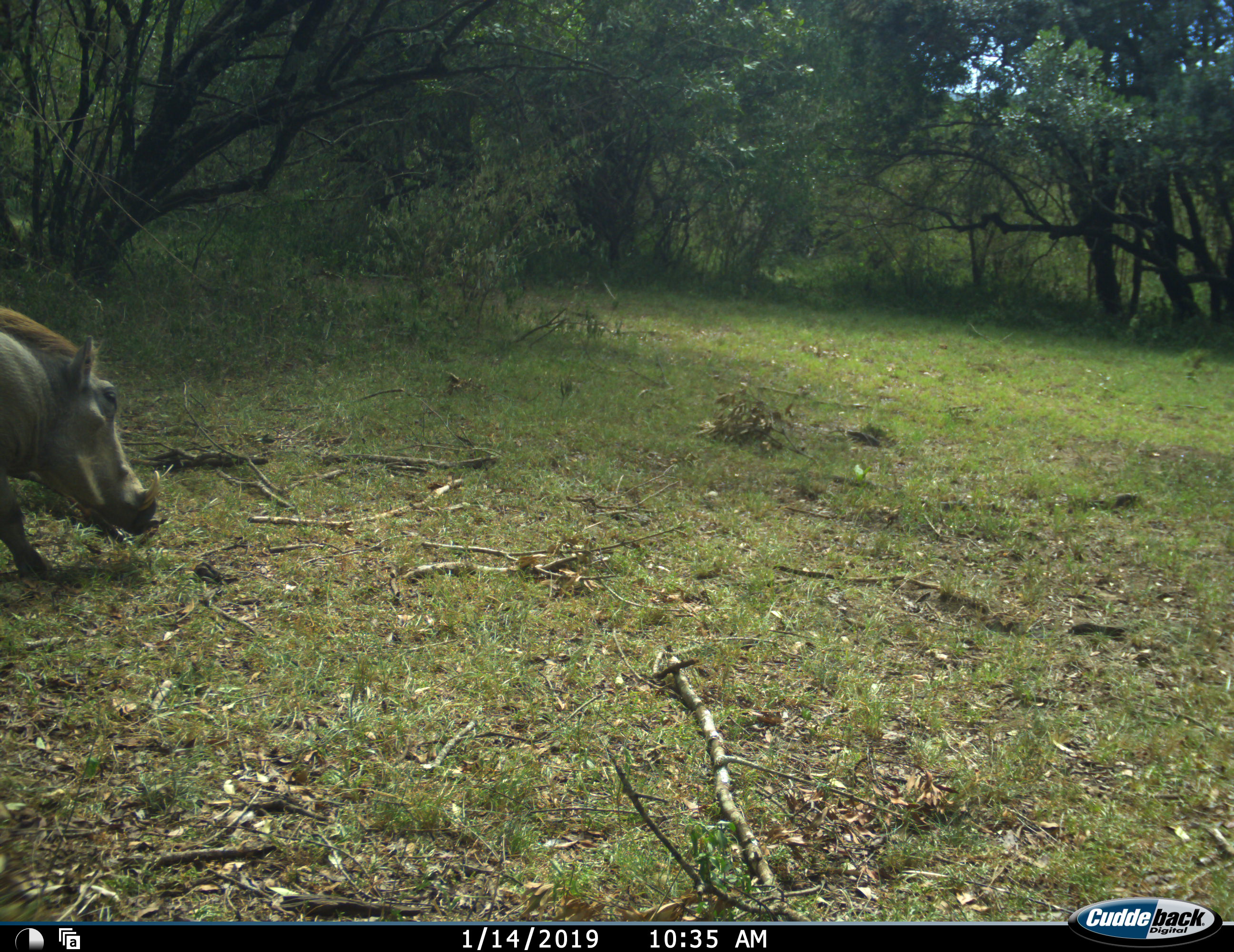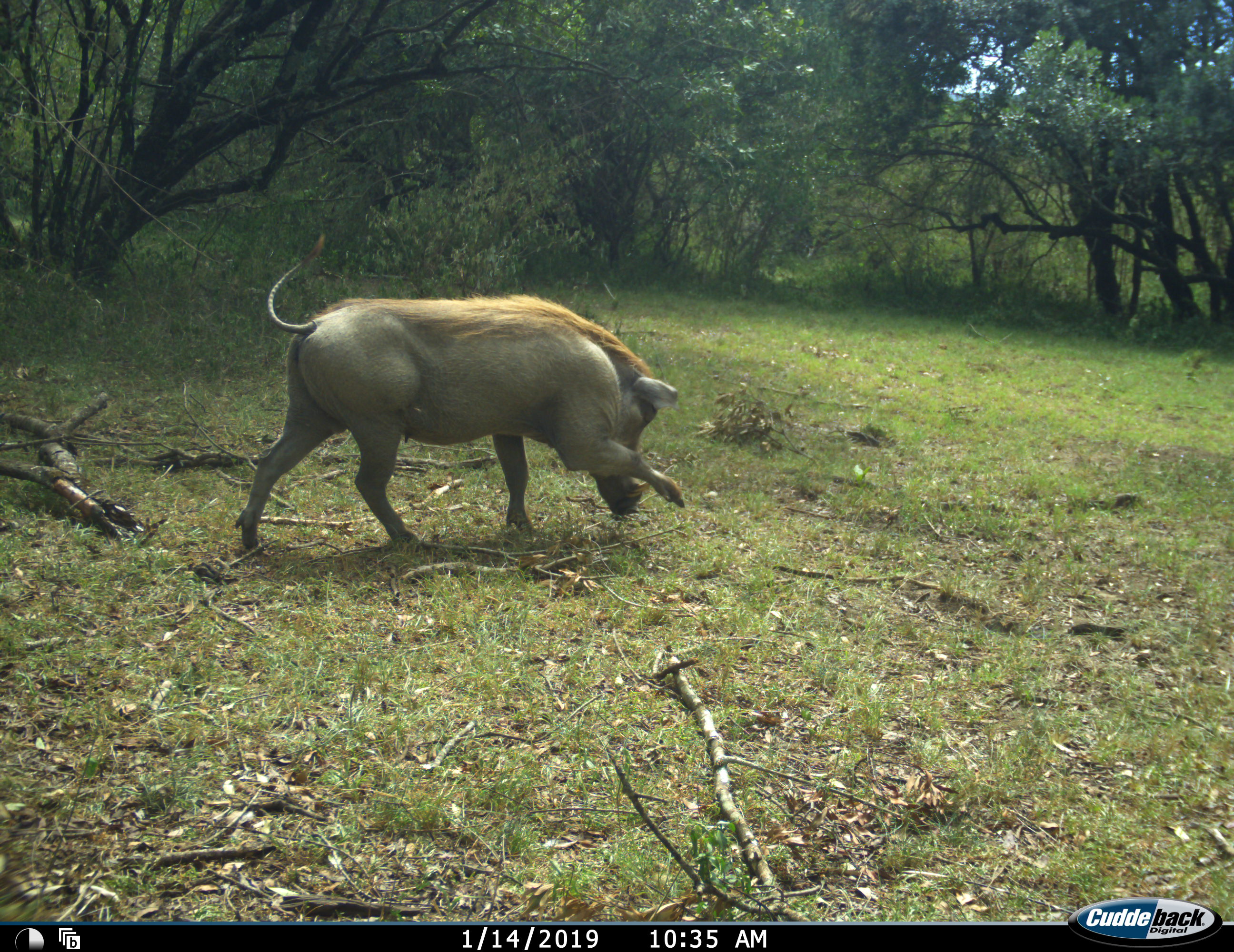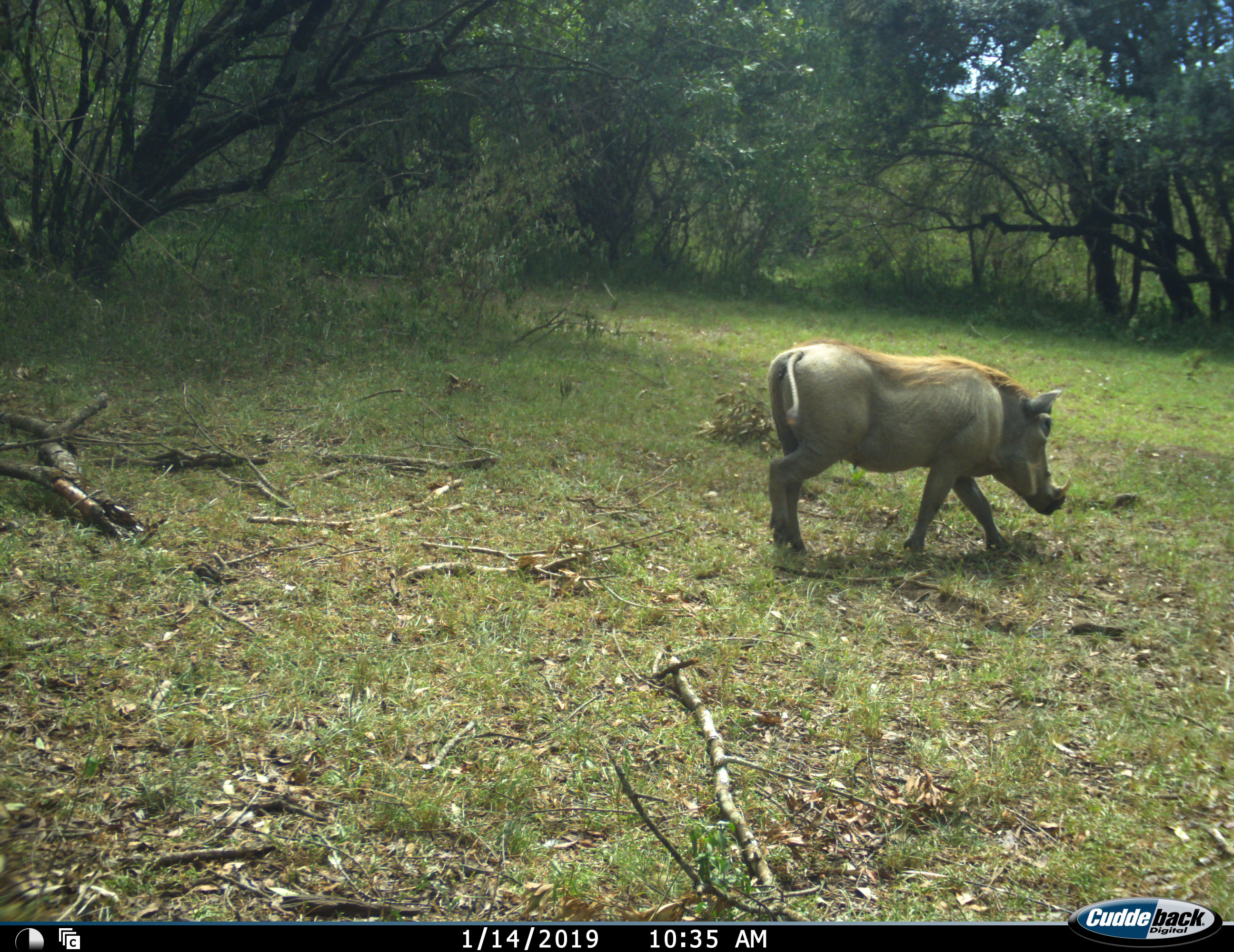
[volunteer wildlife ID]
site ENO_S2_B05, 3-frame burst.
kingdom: Animalia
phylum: Chordata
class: Mammalia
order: Artiodactyla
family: Suidae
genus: Phacochoerus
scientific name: Phacochoerus africanus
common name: warthog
Warthog (Phacochoerus africanus), count 1. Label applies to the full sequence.